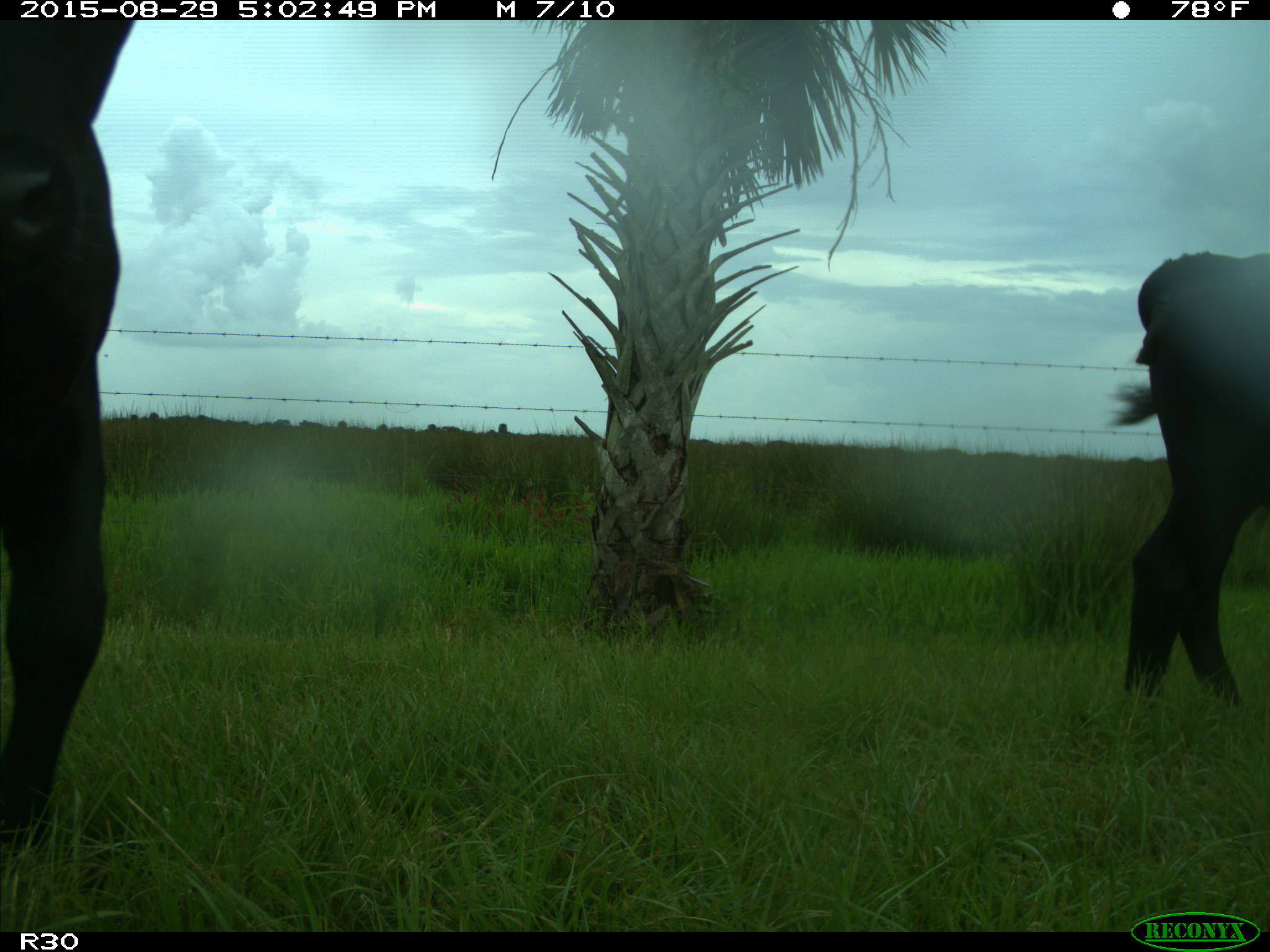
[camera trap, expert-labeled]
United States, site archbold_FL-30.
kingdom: Animalia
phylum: Chordata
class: Mammalia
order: Artiodactyla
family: Bovidae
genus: Bos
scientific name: Bos taurus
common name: domestic cow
Bos taurus (domestic cow).